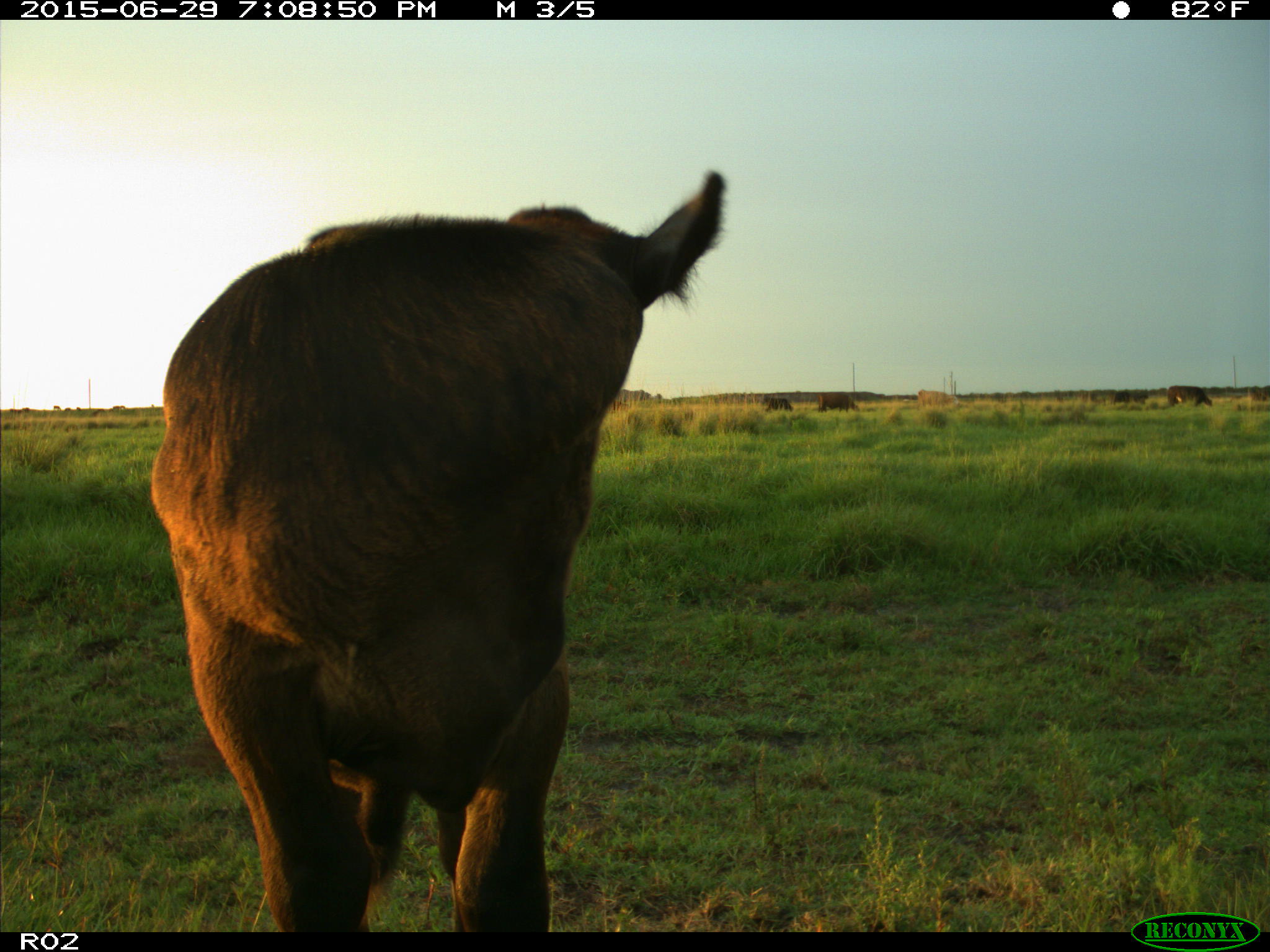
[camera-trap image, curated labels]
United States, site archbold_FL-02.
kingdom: Animalia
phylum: Chordata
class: Mammalia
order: Artiodactyla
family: Bovidae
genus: Bos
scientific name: Bos taurus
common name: domestic cow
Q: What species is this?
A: Bos taurus (domestic cow).